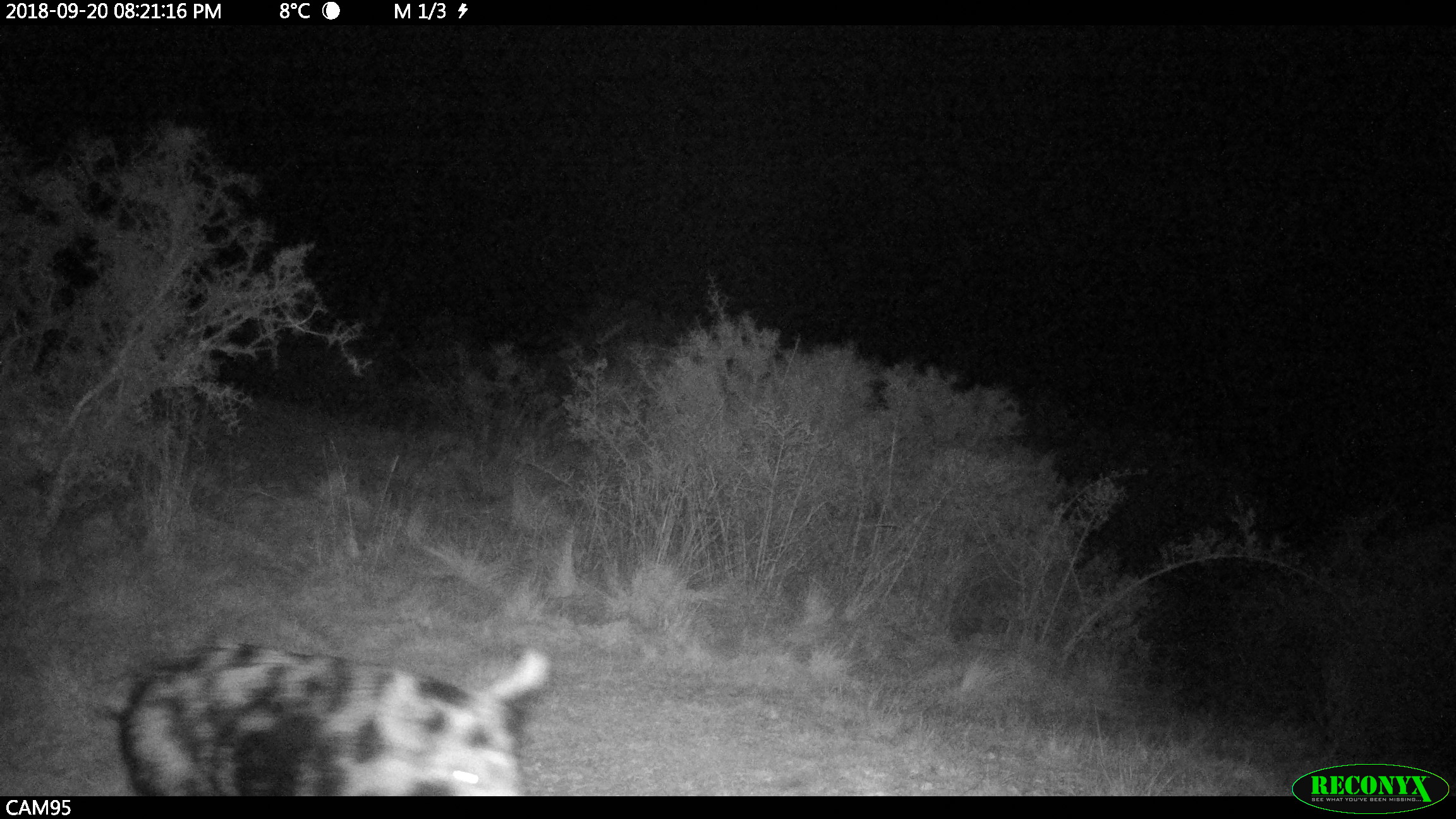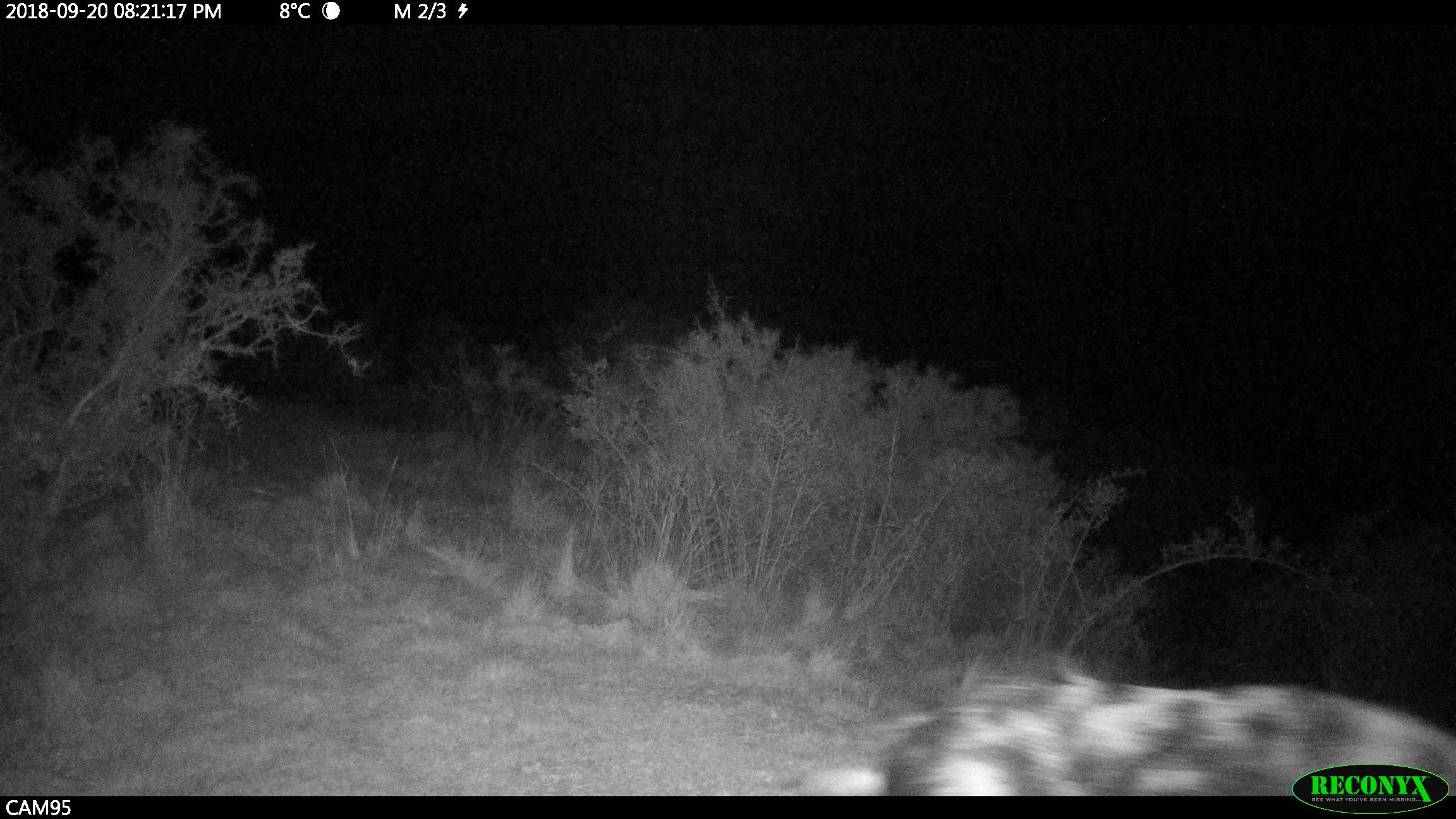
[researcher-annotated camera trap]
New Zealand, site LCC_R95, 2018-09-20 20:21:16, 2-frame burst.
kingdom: Animalia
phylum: Chordata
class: Mammalia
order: Artiodactyla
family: Suidae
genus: Sus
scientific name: Sus scrofa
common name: pig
Pig (Sus scrofa).